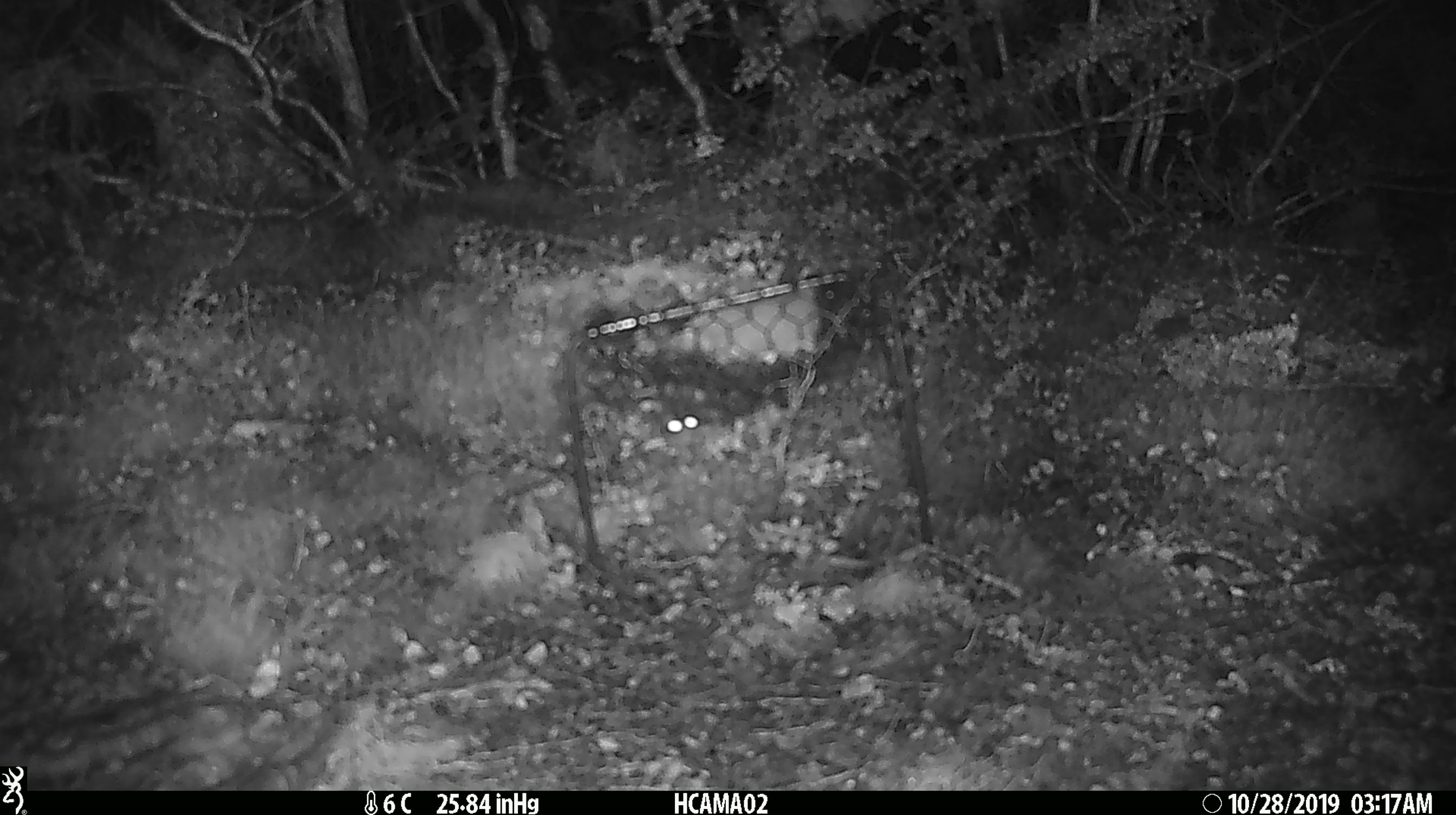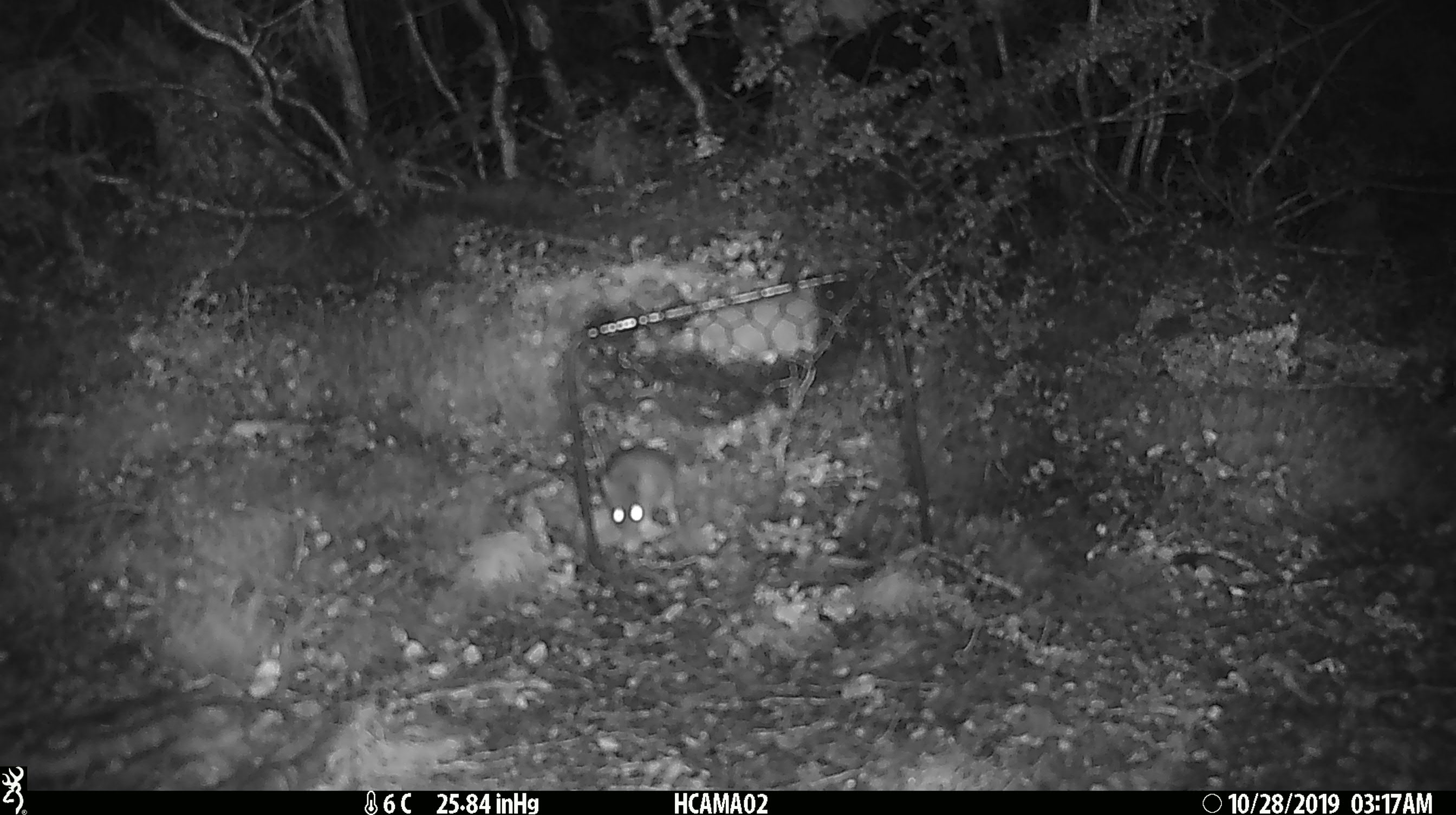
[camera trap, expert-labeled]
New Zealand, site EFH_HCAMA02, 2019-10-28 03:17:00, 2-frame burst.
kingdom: Animalia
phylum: Chordata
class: Mammalia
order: Rodentia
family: Muridae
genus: Mus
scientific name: Mus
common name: mouse